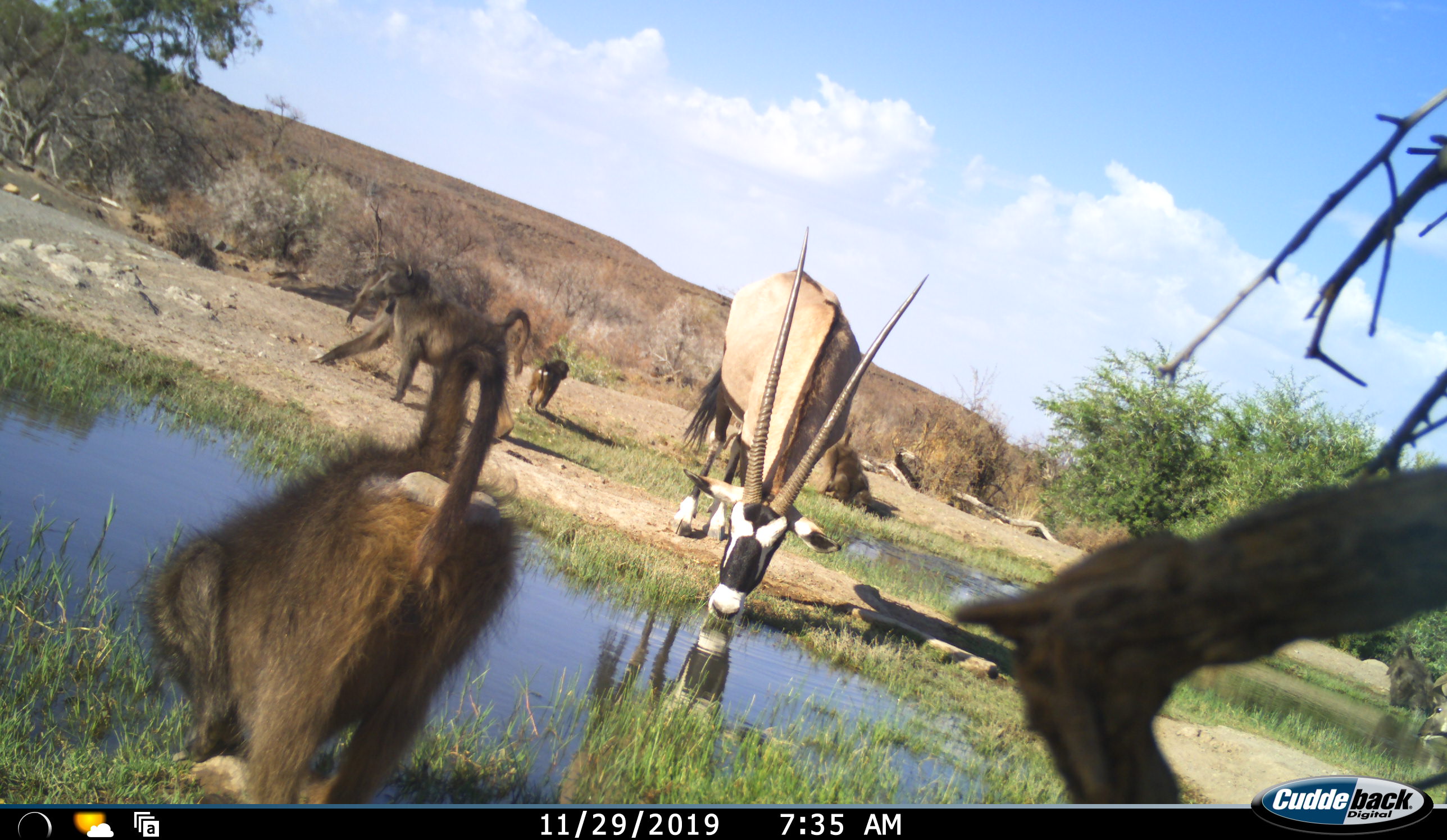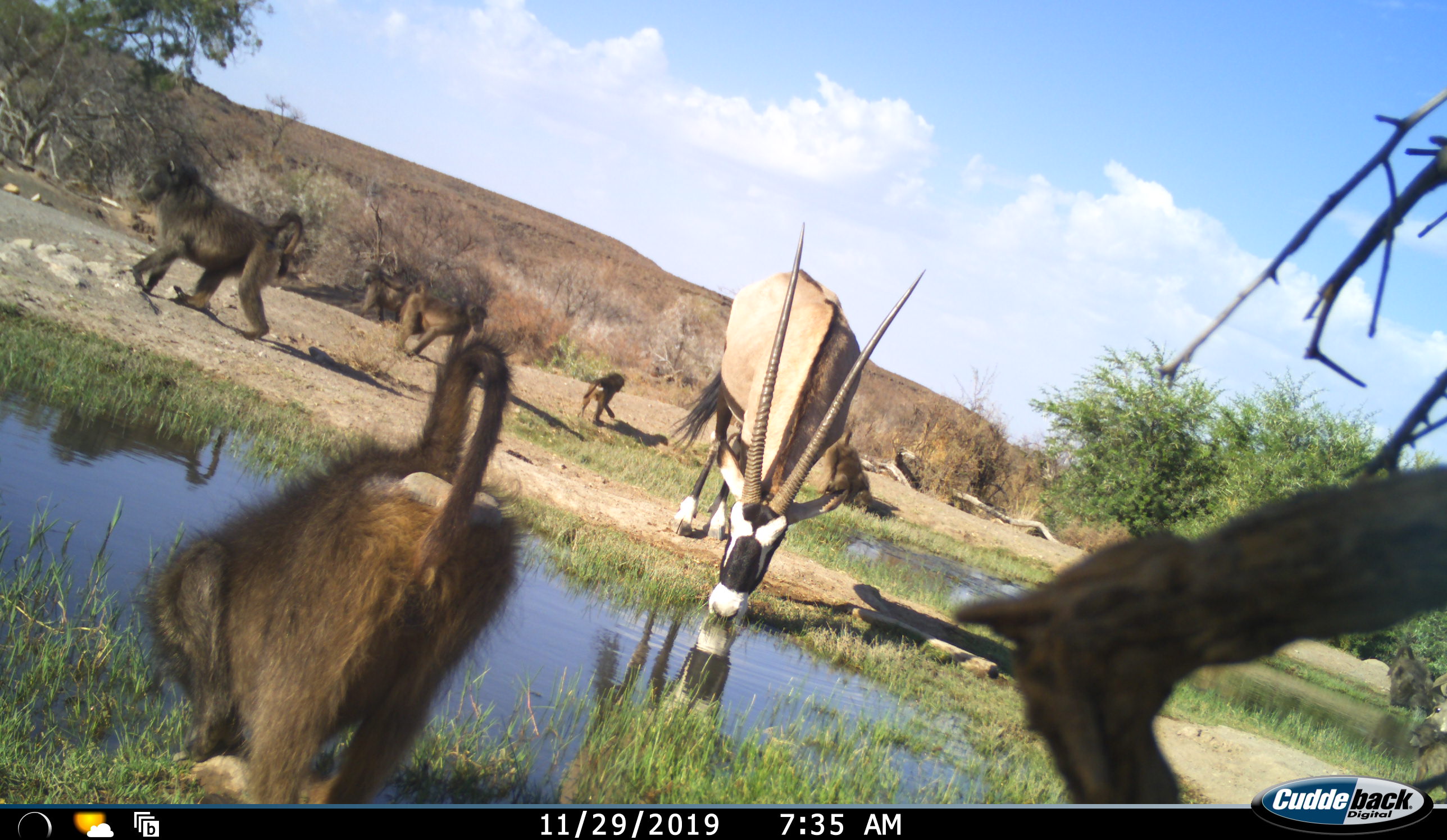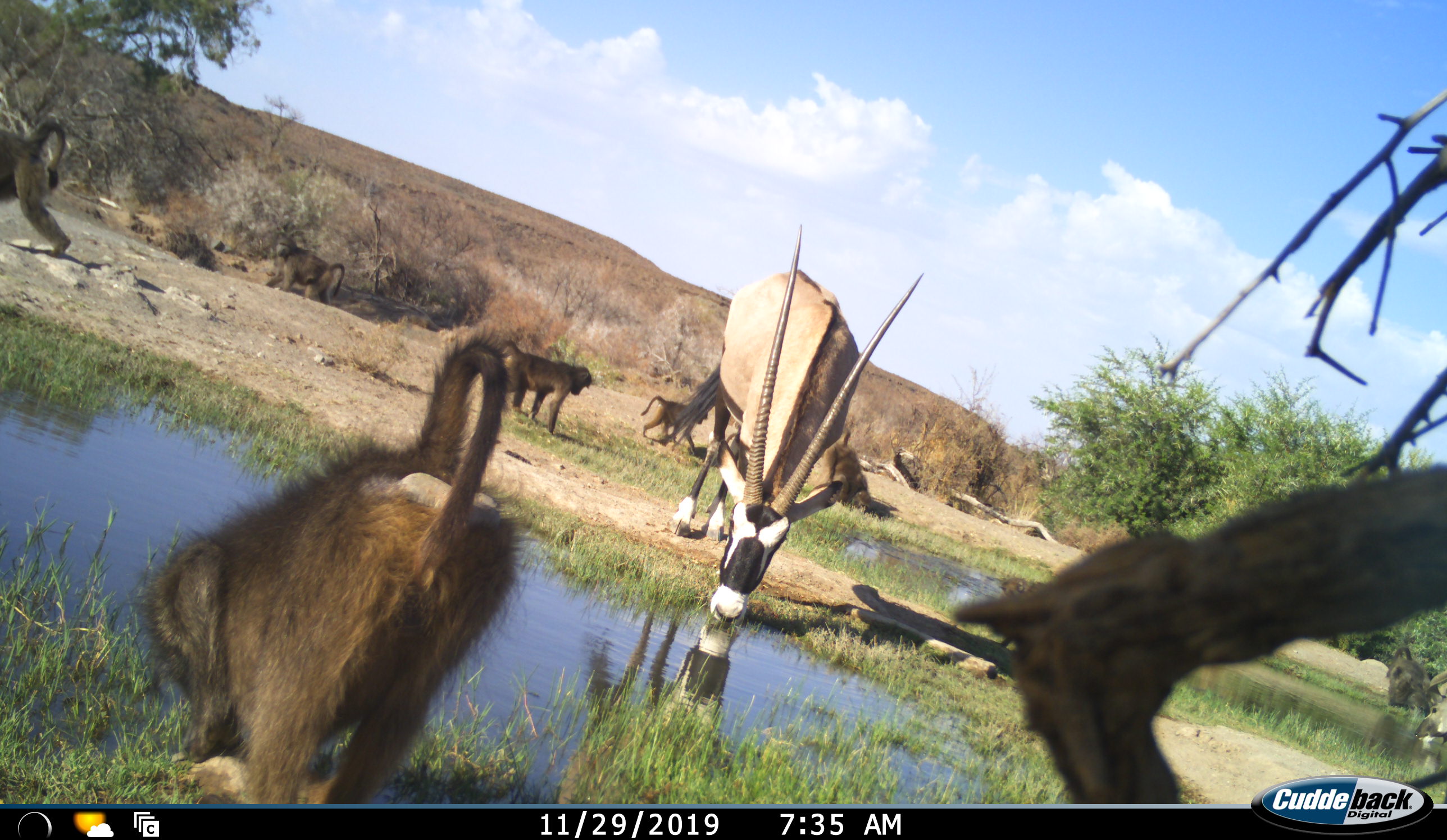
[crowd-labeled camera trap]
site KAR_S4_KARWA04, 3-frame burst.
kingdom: Animalia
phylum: Chordata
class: Mammalia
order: Primates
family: Cercopithecidae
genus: Papio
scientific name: Papio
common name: baboon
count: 7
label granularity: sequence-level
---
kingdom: Animalia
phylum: Chordata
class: Mammalia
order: Artiodactyla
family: Bovidae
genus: Oryx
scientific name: Oryx gazella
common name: gemsbok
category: oryx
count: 1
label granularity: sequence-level